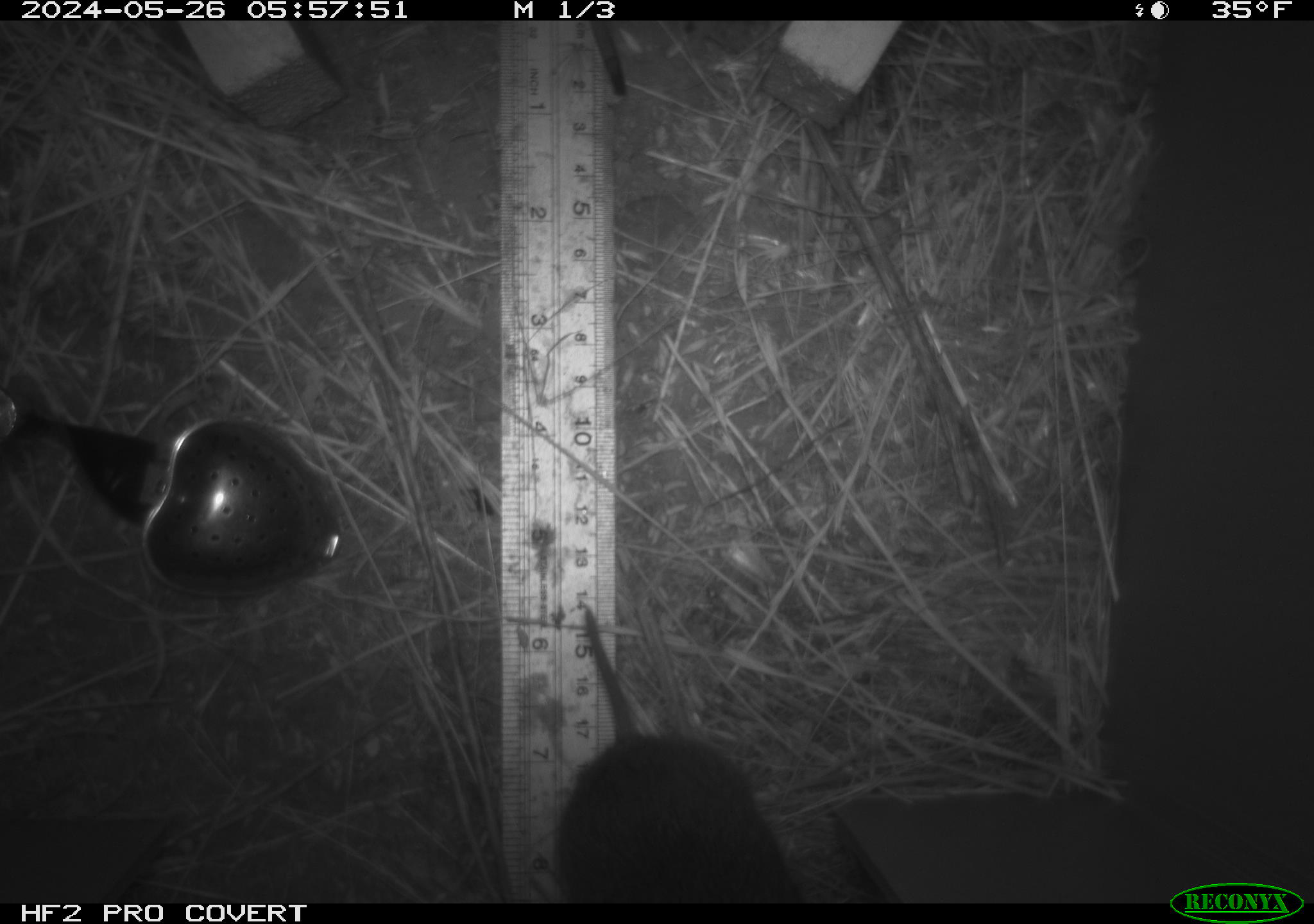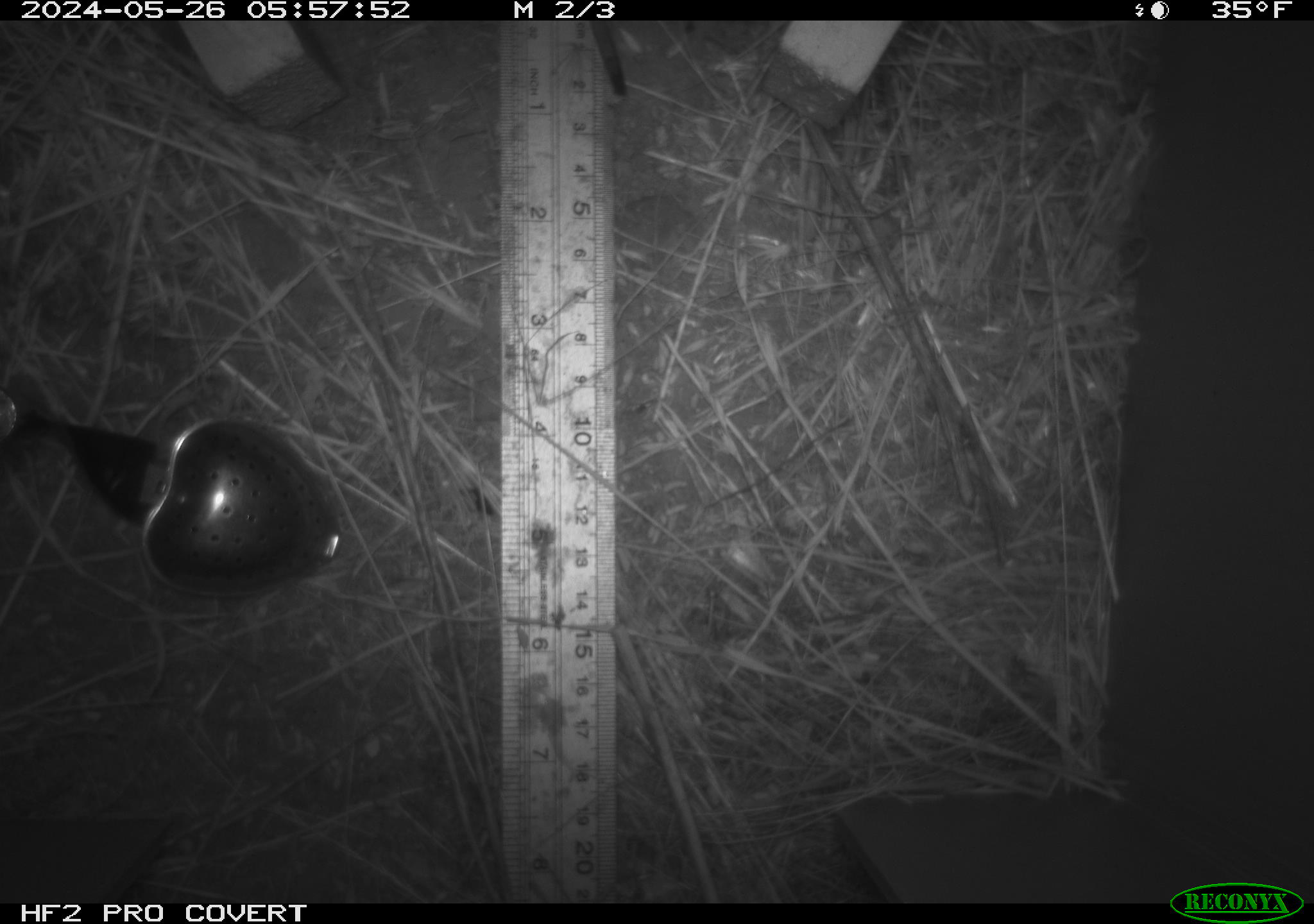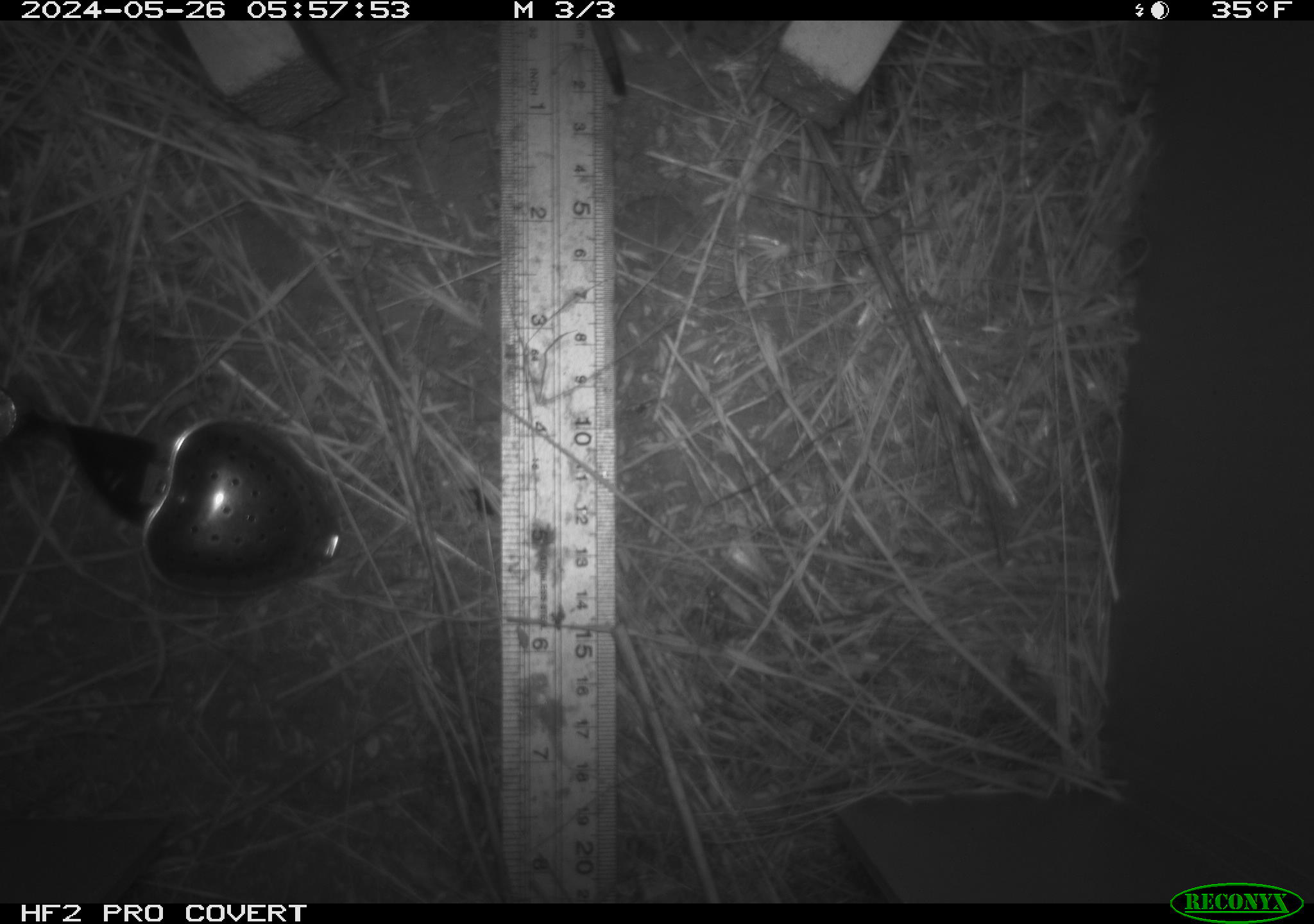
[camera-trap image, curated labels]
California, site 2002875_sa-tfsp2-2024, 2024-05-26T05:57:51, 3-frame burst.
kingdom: Animalia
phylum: Chordata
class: Mammalia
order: Rodentia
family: Cricetidae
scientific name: Arvicolinae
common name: voles, lemmings, and muskrats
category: arvicolinae subfamily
Arvicolinae subfamily (voles, lemmings, and muskrats) (Arvicolinae).